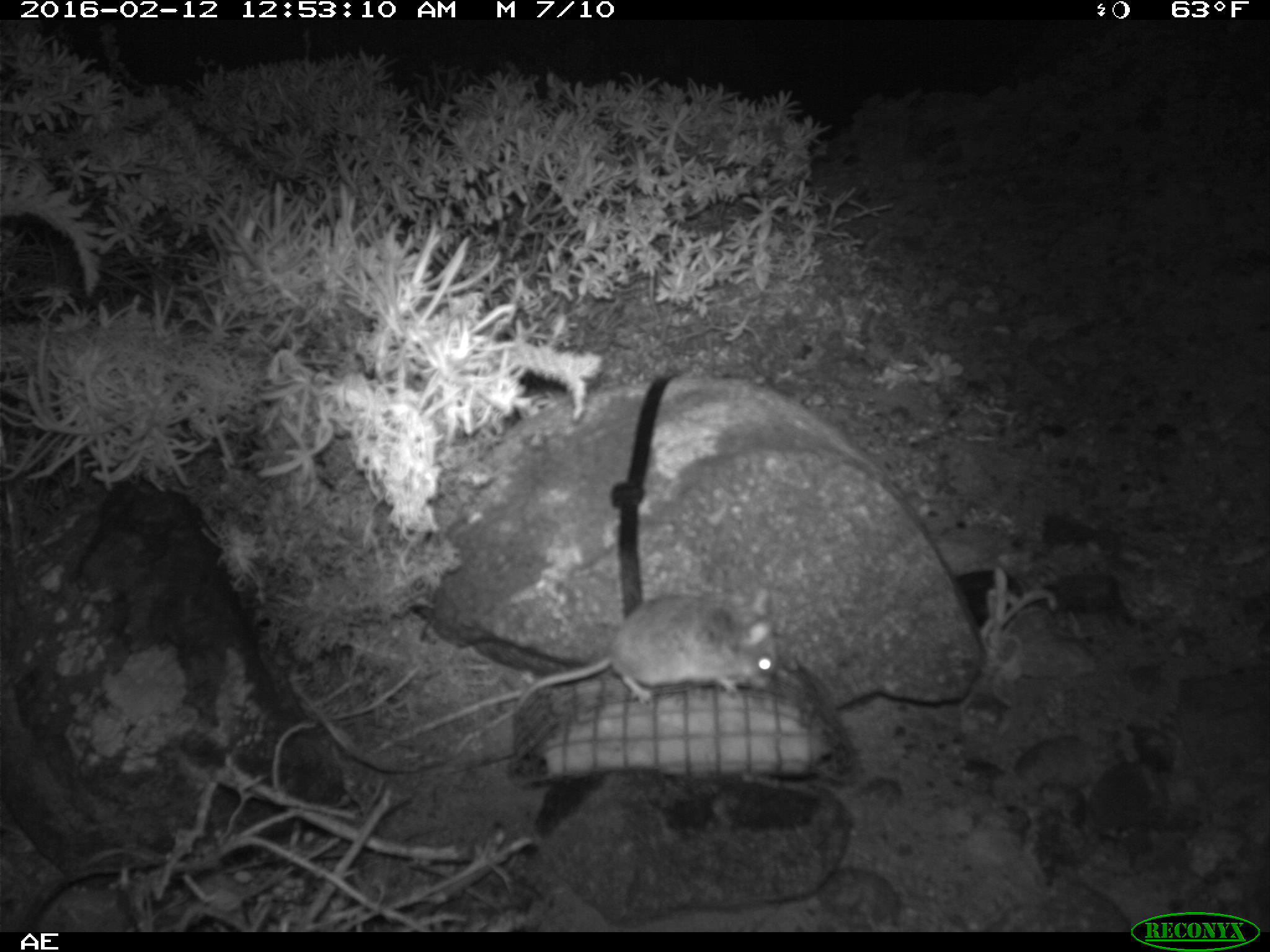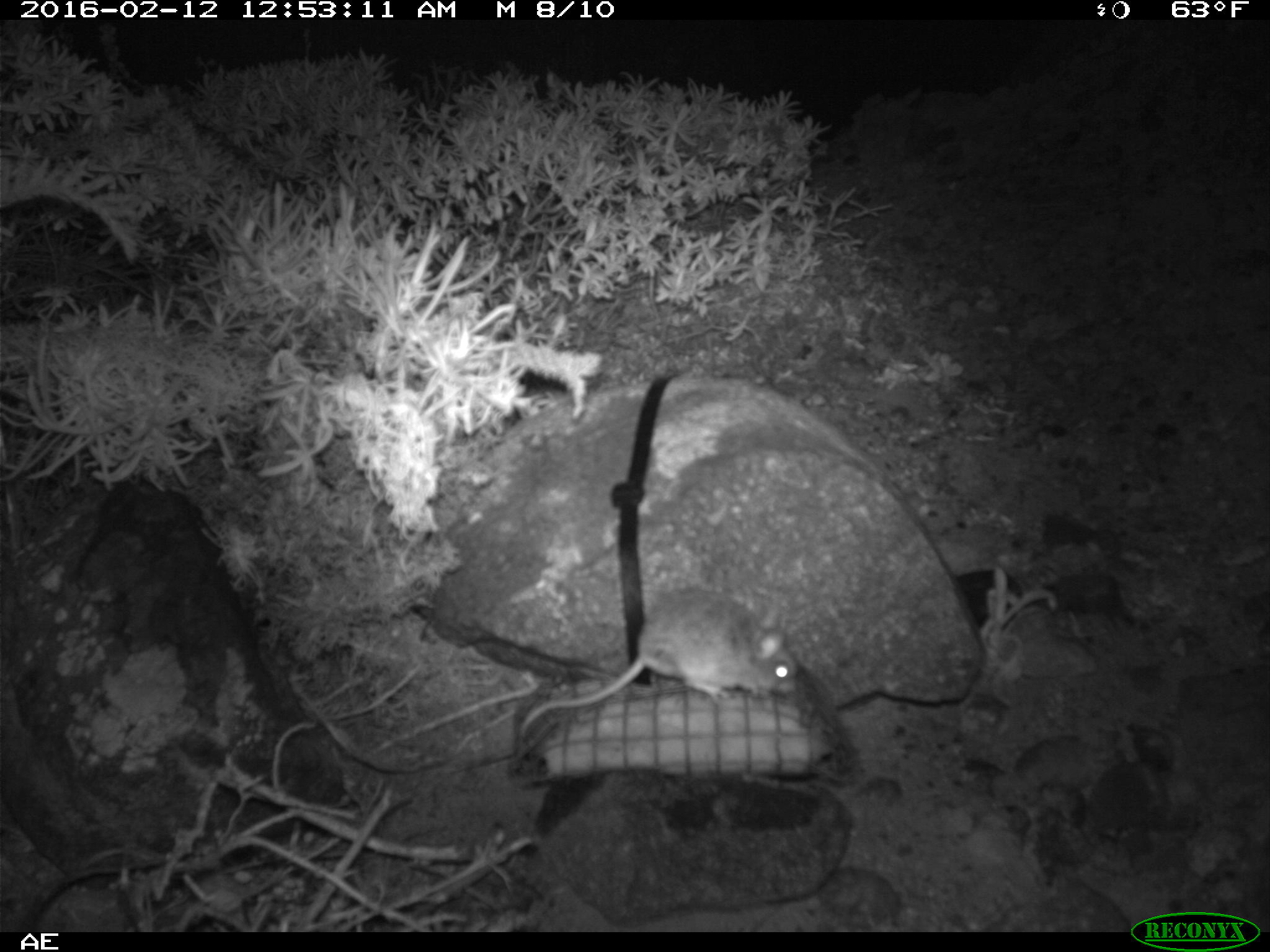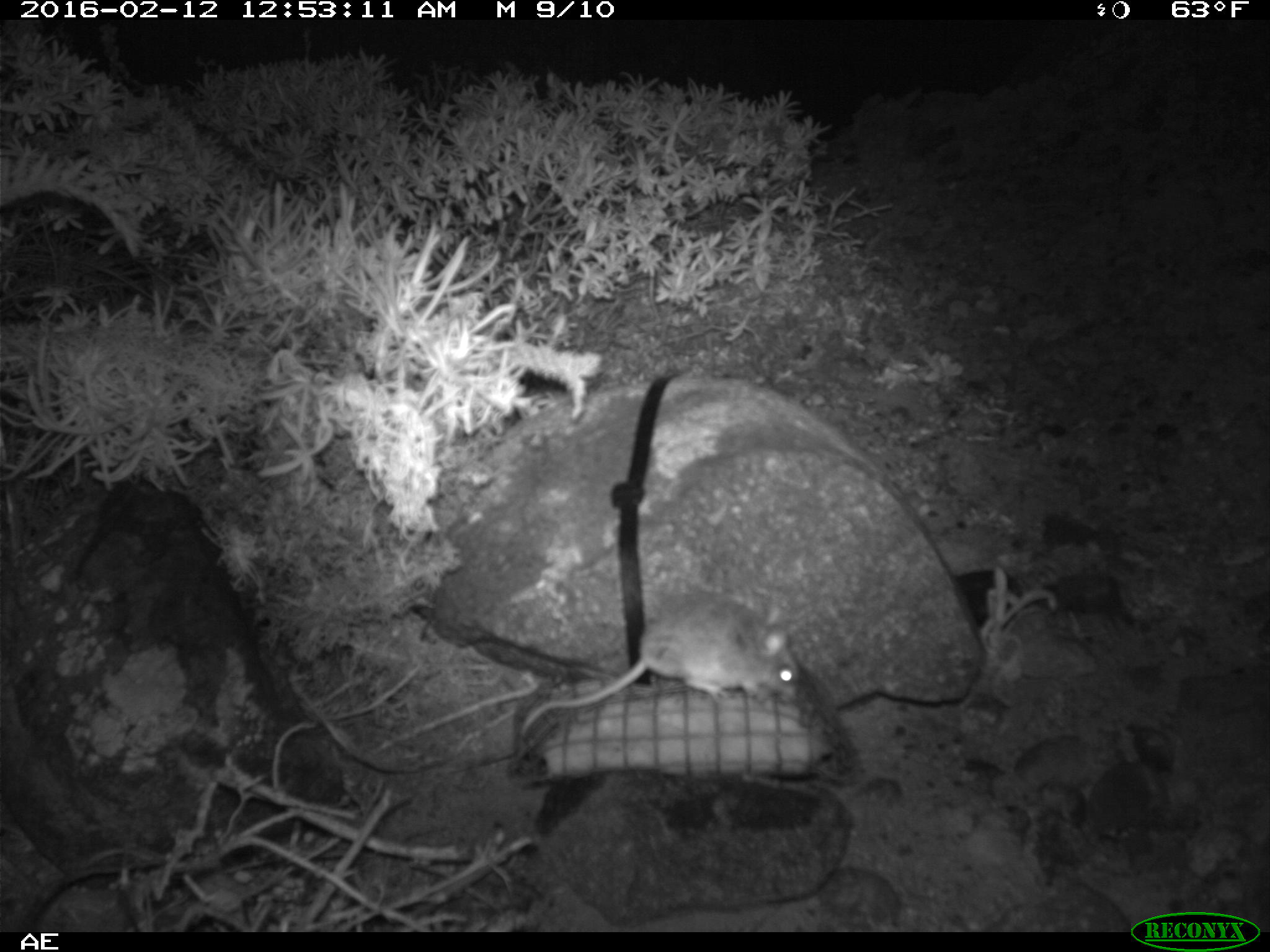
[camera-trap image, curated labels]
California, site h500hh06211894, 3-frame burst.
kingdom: Animalia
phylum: Chordata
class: Mammalia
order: Rodentia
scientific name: Rodentia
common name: rodent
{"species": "rodent (Rodentia)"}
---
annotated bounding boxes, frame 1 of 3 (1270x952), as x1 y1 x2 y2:
rodent: 512 587 779 715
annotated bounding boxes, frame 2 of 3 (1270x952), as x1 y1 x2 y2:
rodent: 517 588 799 738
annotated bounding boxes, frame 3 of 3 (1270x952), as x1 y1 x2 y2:
rodent: 515 584 796 748